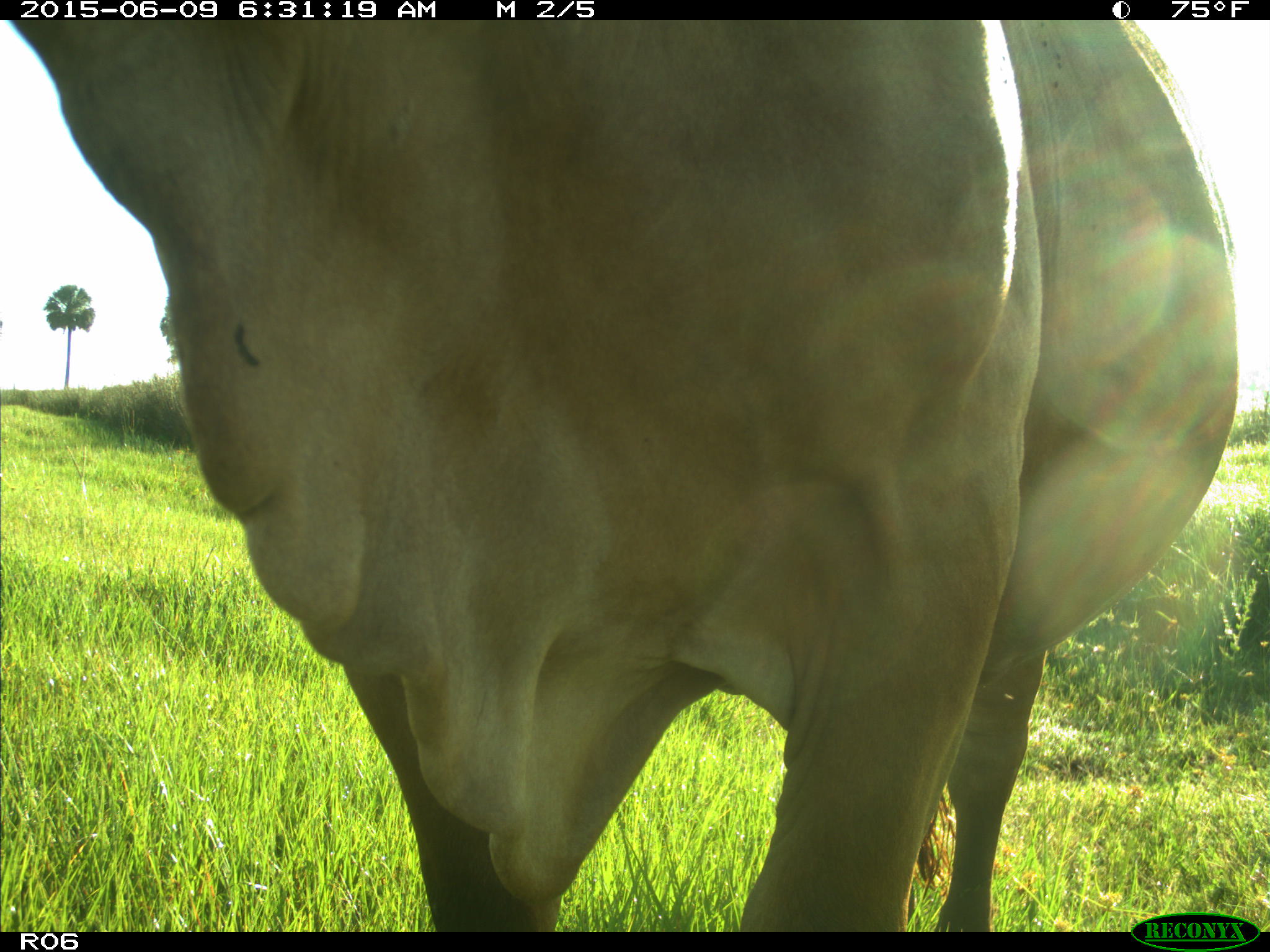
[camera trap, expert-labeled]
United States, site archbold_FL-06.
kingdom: Animalia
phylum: Chordata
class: Mammalia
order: Artiodactyla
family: Bovidae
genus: Bos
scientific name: Bos taurus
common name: domestic cow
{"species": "Bos taurus (domestic cow)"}